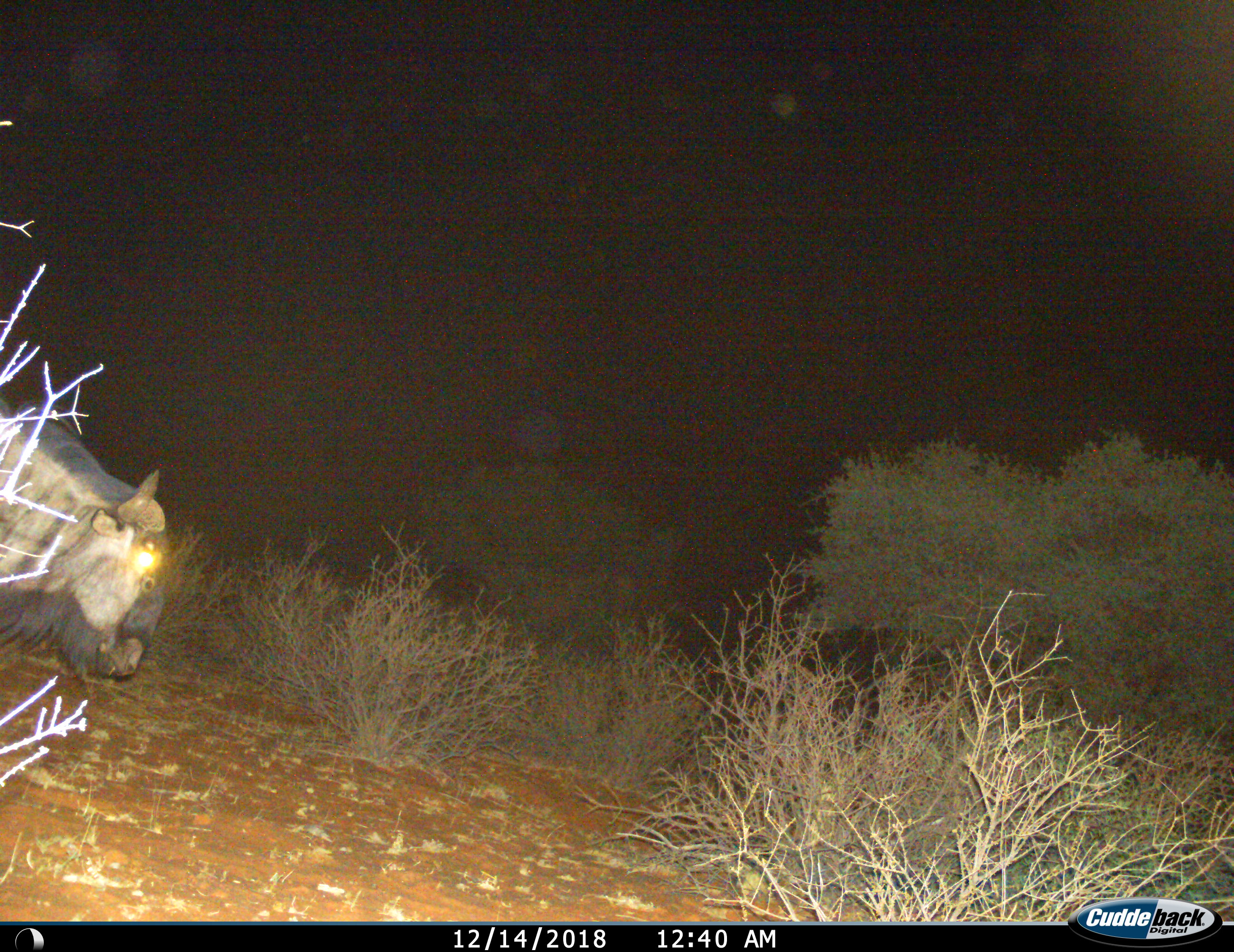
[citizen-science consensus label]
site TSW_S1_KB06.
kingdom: Animalia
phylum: Chordata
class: Mammalia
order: Artiodactyla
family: Bovidae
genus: Connochaetes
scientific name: Connochaetes taurinus taurinus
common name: blue wildebeest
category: wildebeestblue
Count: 1.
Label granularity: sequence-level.